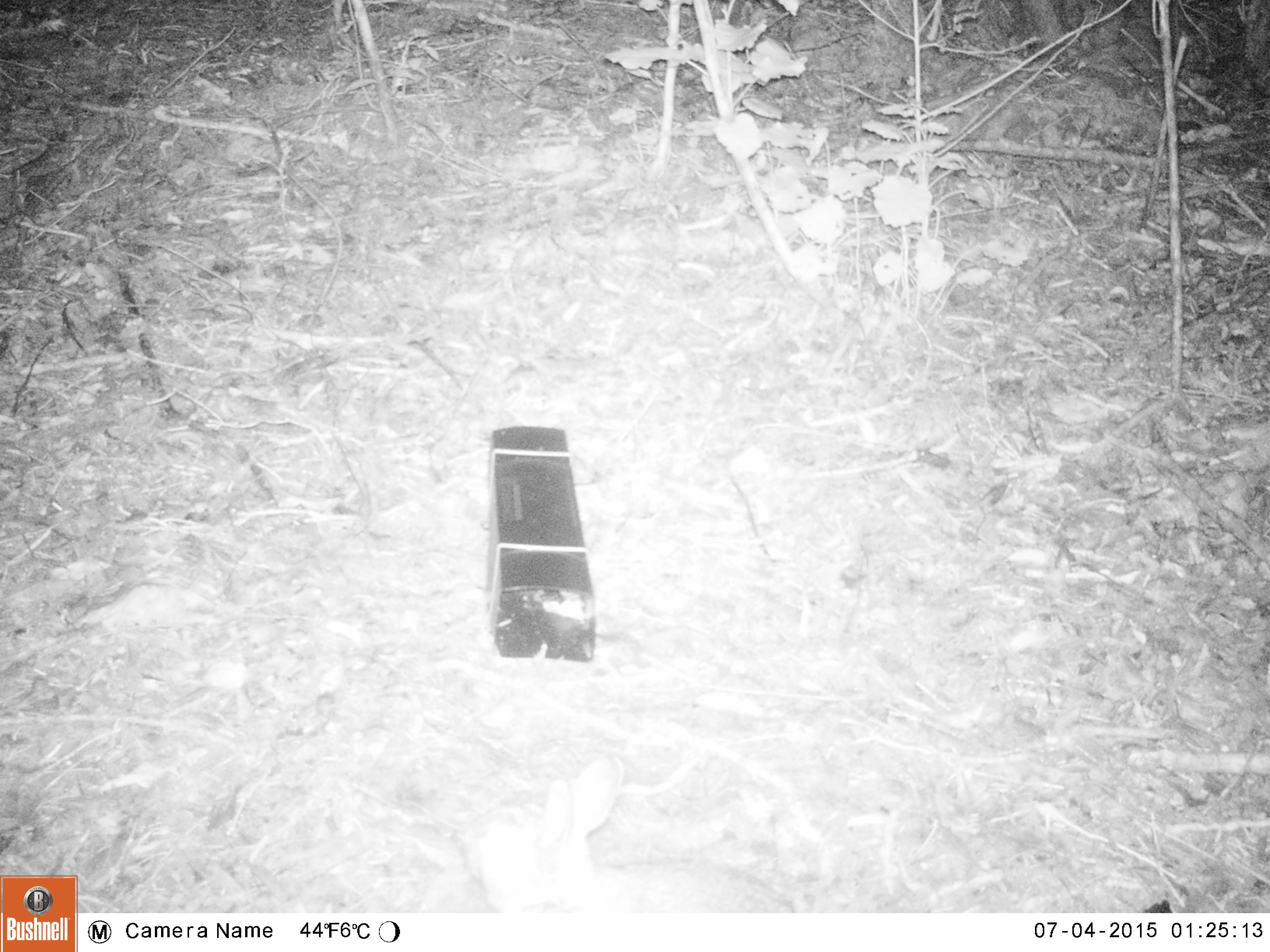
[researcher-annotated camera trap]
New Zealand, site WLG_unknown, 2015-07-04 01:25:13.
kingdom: Animalia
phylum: Chordata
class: Mammalia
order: Lagomorpha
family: Leporidae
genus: Oryctolagus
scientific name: Oryctolagus cuniculus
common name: european rabbit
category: rabbit